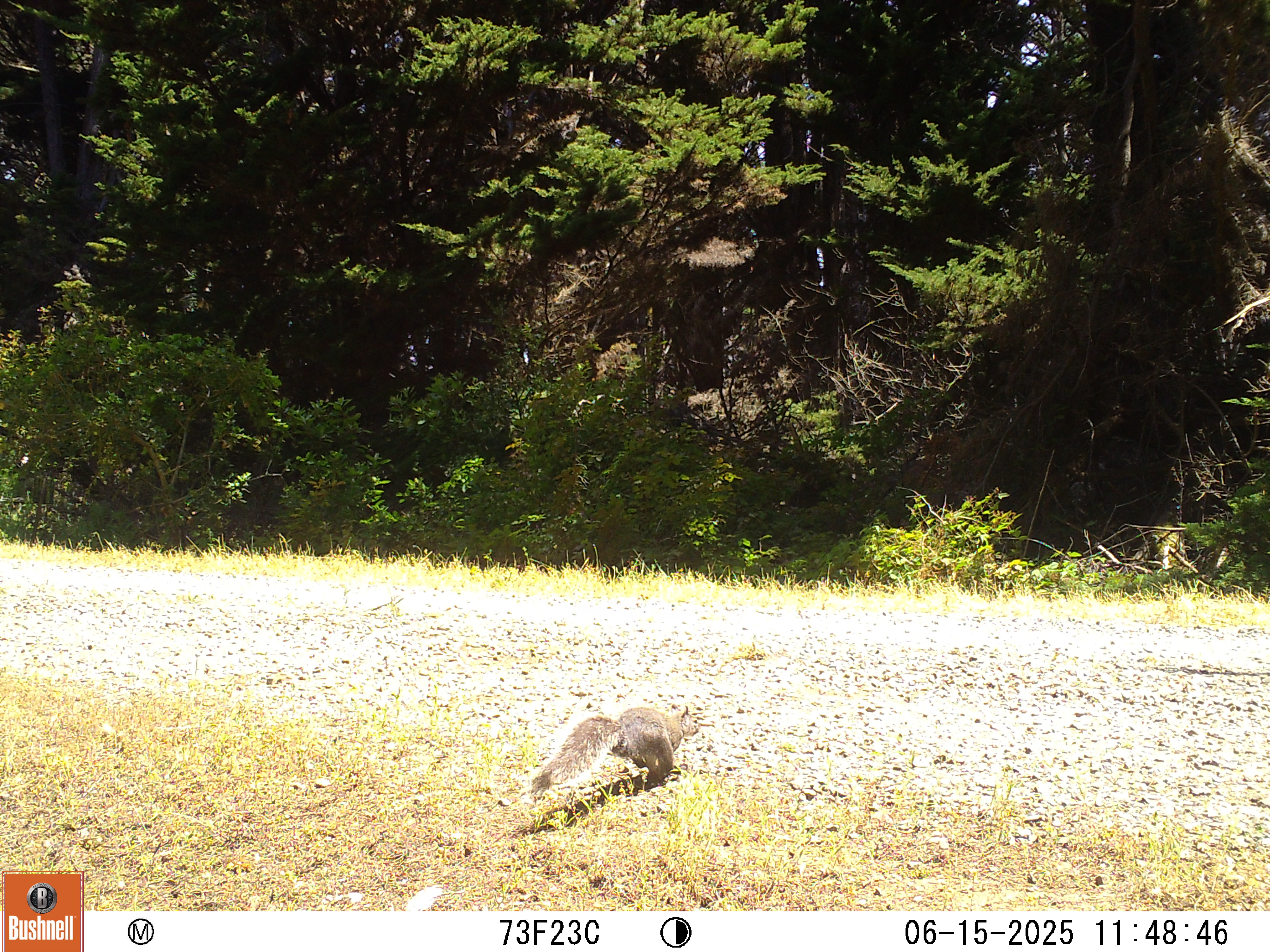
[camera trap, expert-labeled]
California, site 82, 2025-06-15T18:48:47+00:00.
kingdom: Animalia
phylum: Chordata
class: Mammalia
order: Rodentia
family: Sciuridae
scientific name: Sciuridae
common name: squirrel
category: unknown squirrel